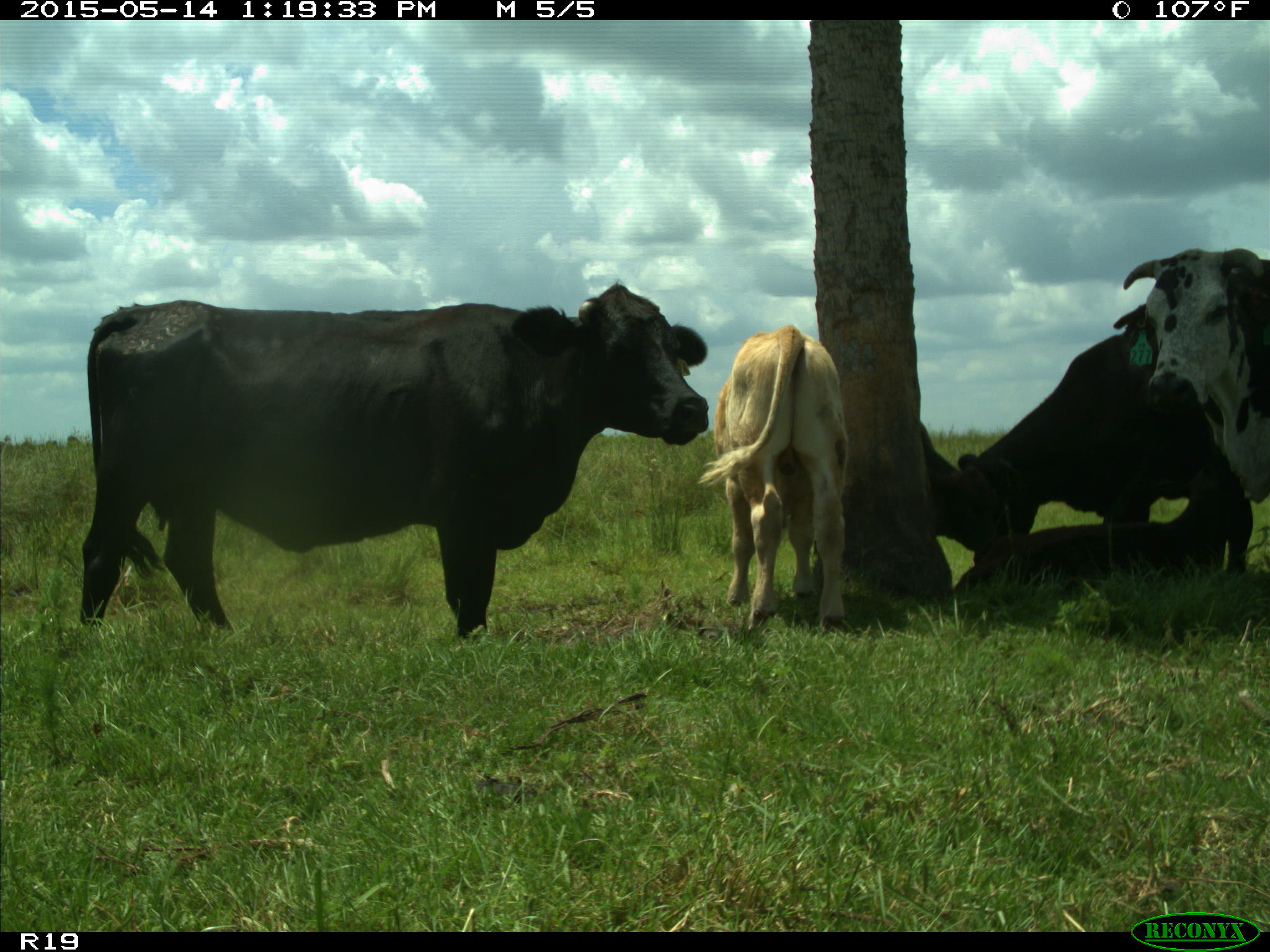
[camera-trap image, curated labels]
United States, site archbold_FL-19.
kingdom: Animalia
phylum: Chordata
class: Mammalia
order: Artiodactyla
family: Bovidae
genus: Bos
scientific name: Bos taurus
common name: domestic cow